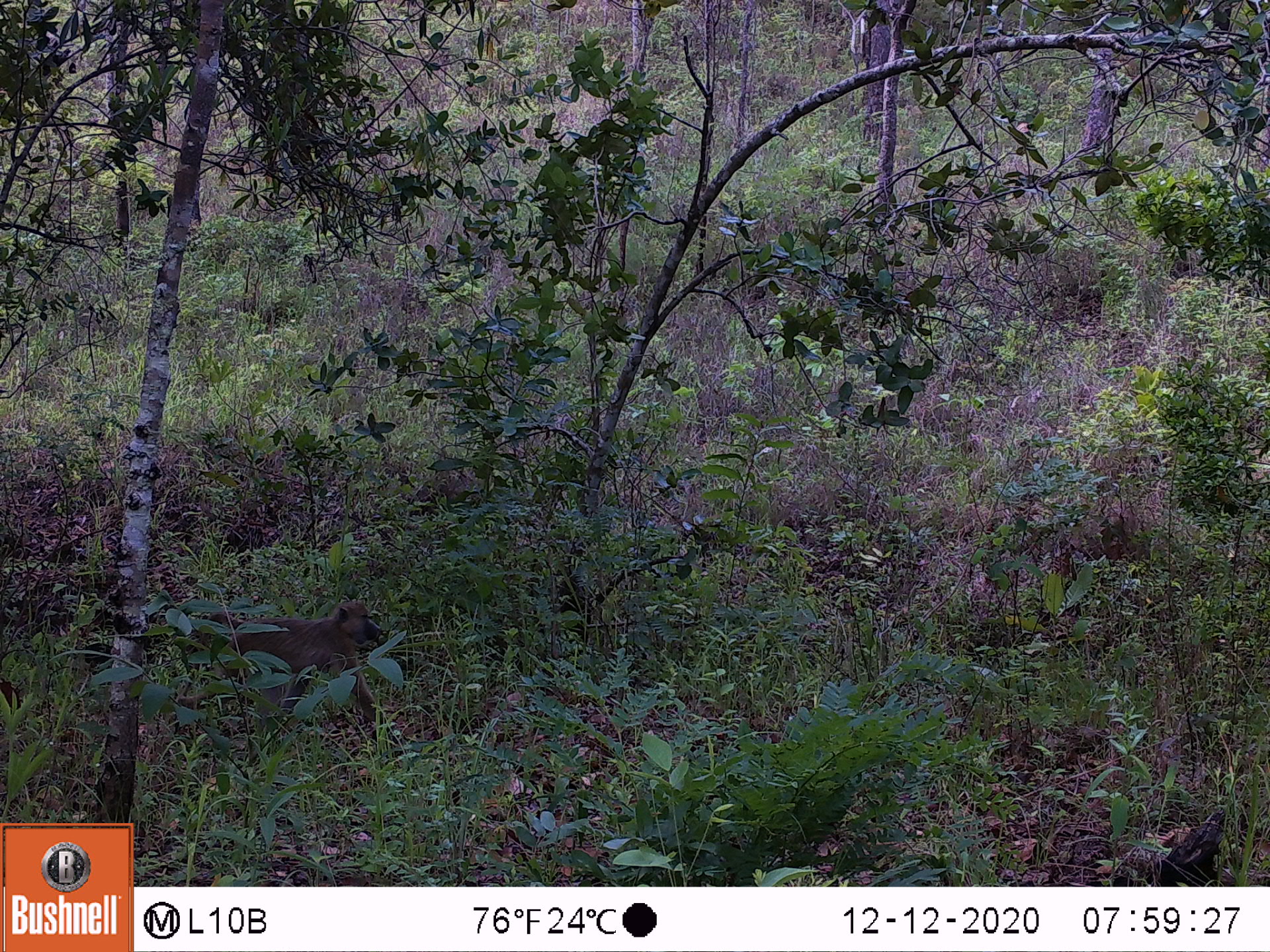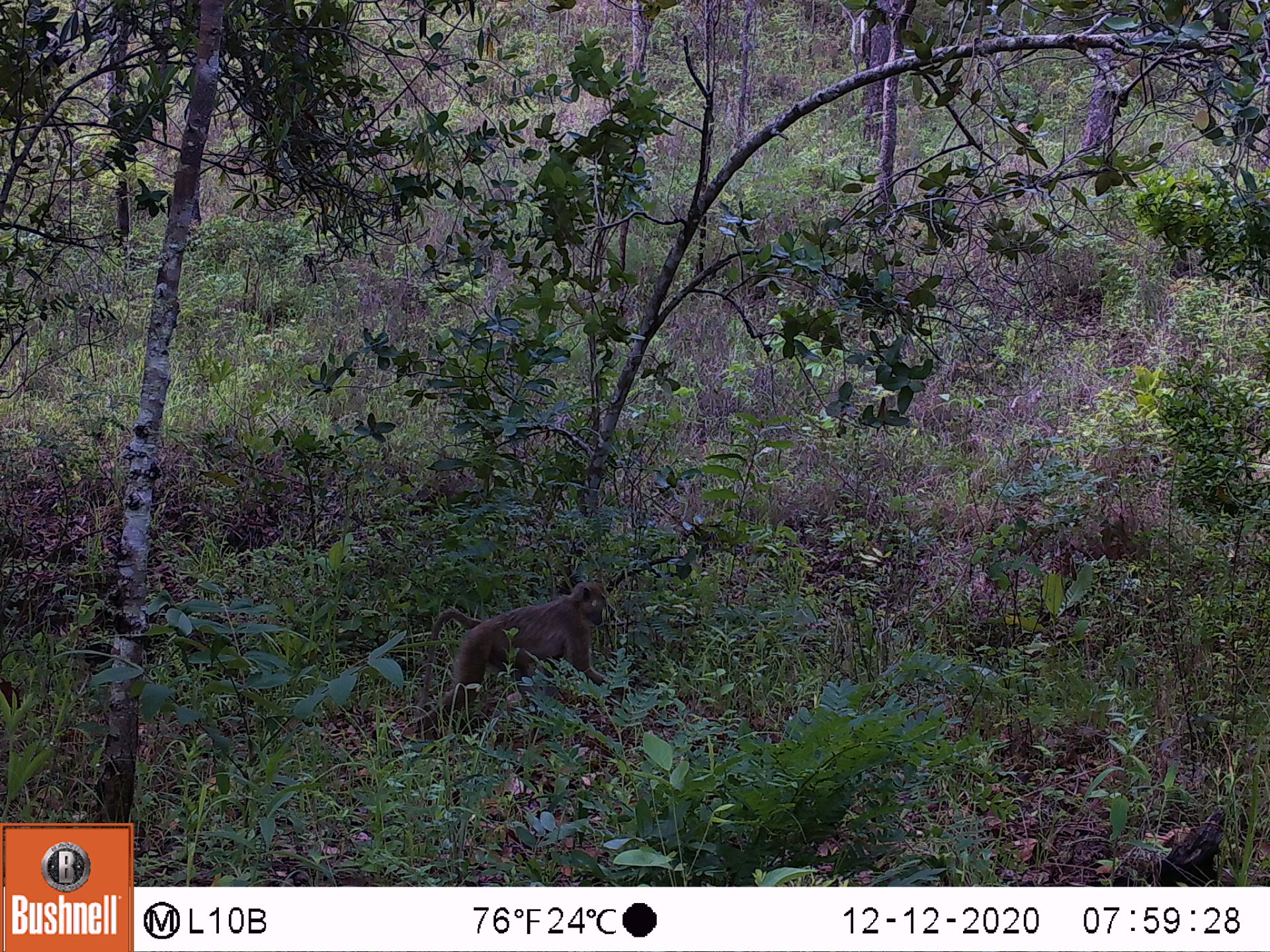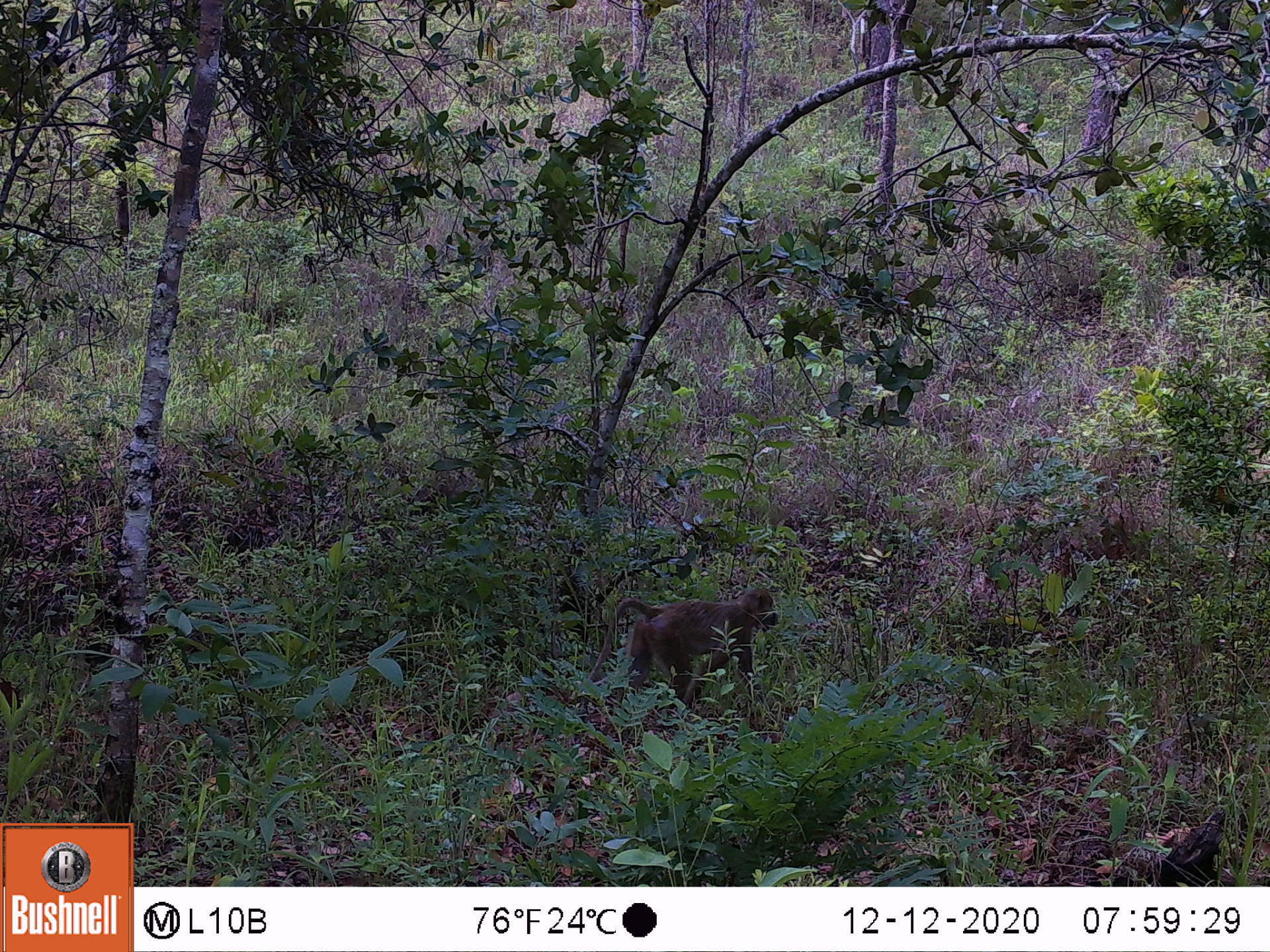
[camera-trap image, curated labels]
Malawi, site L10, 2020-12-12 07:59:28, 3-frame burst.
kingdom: Animalia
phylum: Chordata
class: Mammalia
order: Primates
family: Cercopithecidae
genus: Papio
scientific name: Papio cynocephalus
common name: yellow baboon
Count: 1.